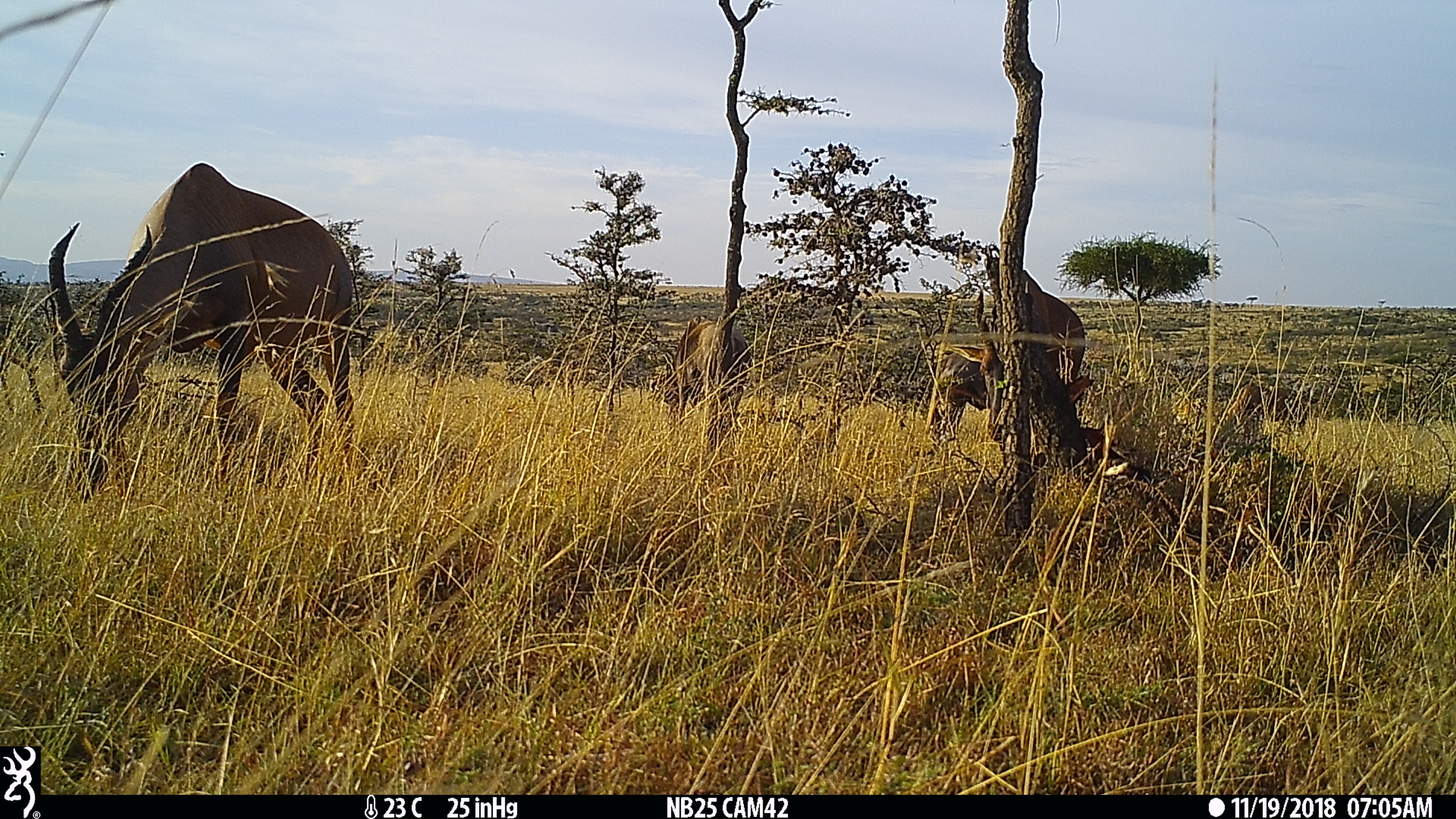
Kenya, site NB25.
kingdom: Animalia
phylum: Chordata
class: Mammalia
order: Artiodactyla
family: Bovidae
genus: Damaliscus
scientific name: Damaliscus lunatus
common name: topi